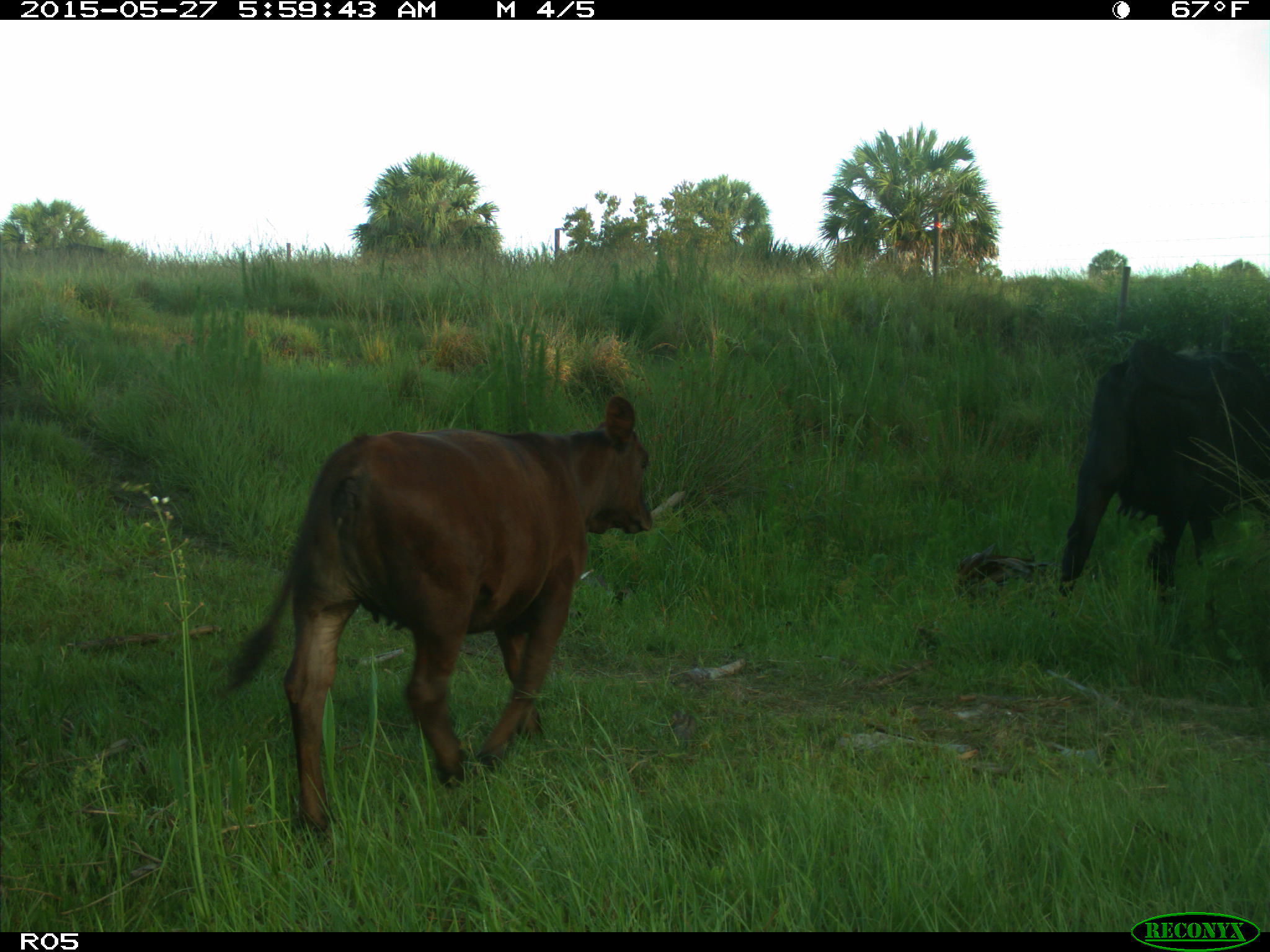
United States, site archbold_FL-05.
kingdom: Animalia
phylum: Chordata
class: Mammalia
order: Artiodactyla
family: Bovidae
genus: Bos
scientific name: Bos taurus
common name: domestic cow